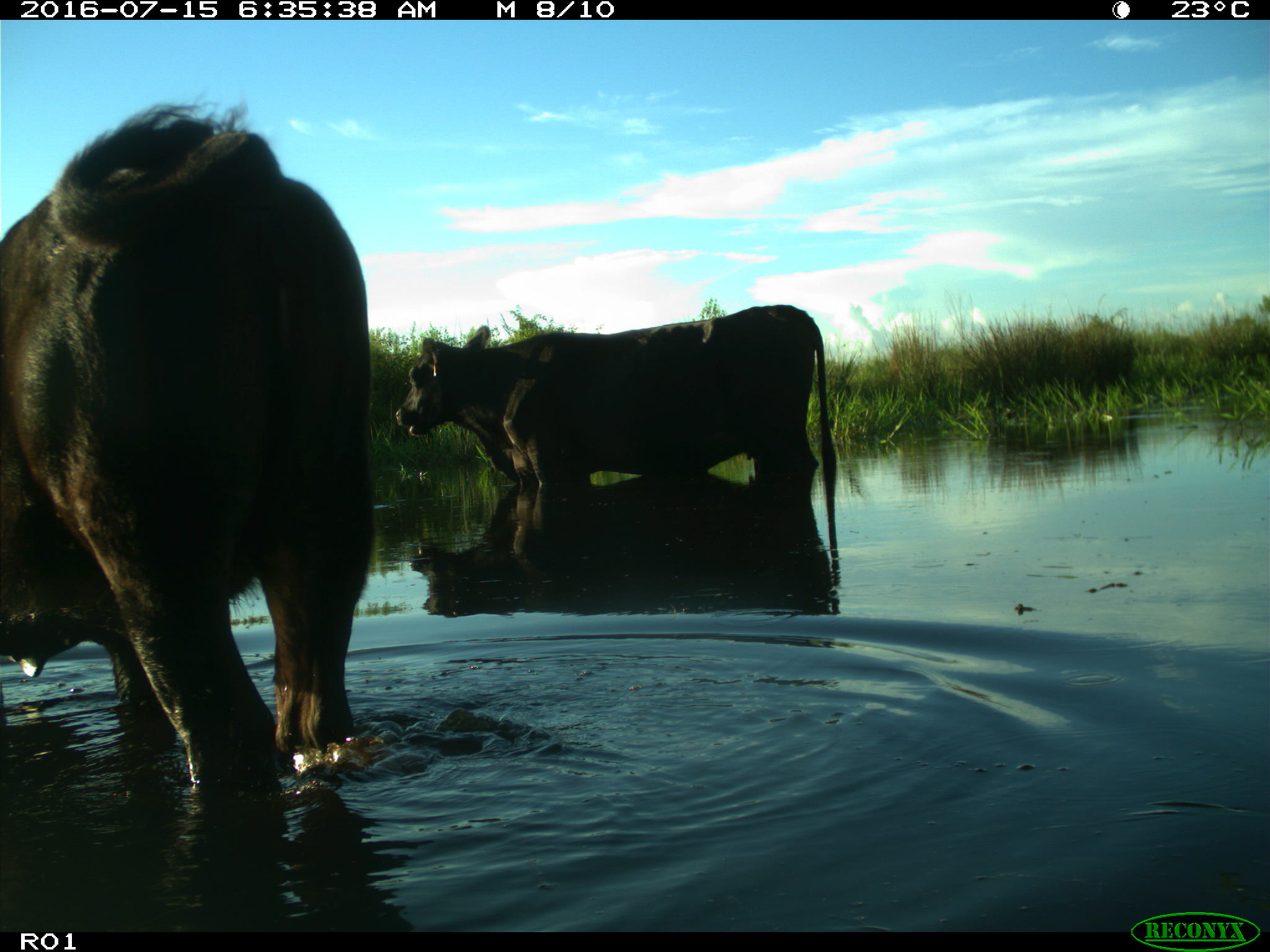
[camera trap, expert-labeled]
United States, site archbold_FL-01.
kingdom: Animalia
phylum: Chordata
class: Mammalia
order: Artiodactyla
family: Bovidae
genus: Bos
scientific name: Bos taurus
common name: domestic cow